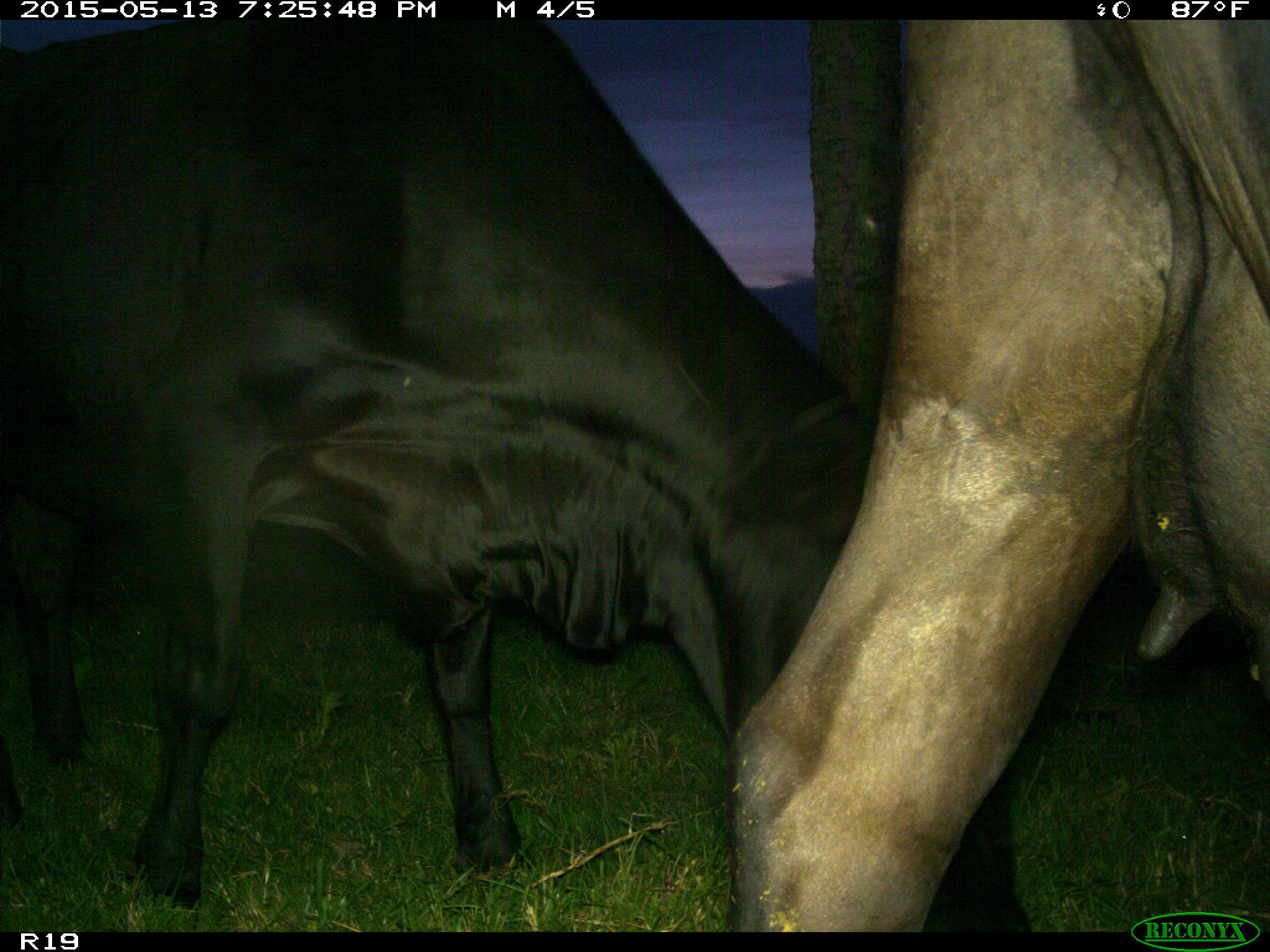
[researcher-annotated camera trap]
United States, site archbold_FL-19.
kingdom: Animalia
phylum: Chordata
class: Mammalia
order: Artiodactyla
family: Bovidae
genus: Bos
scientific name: Bos taurus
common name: domestic cow